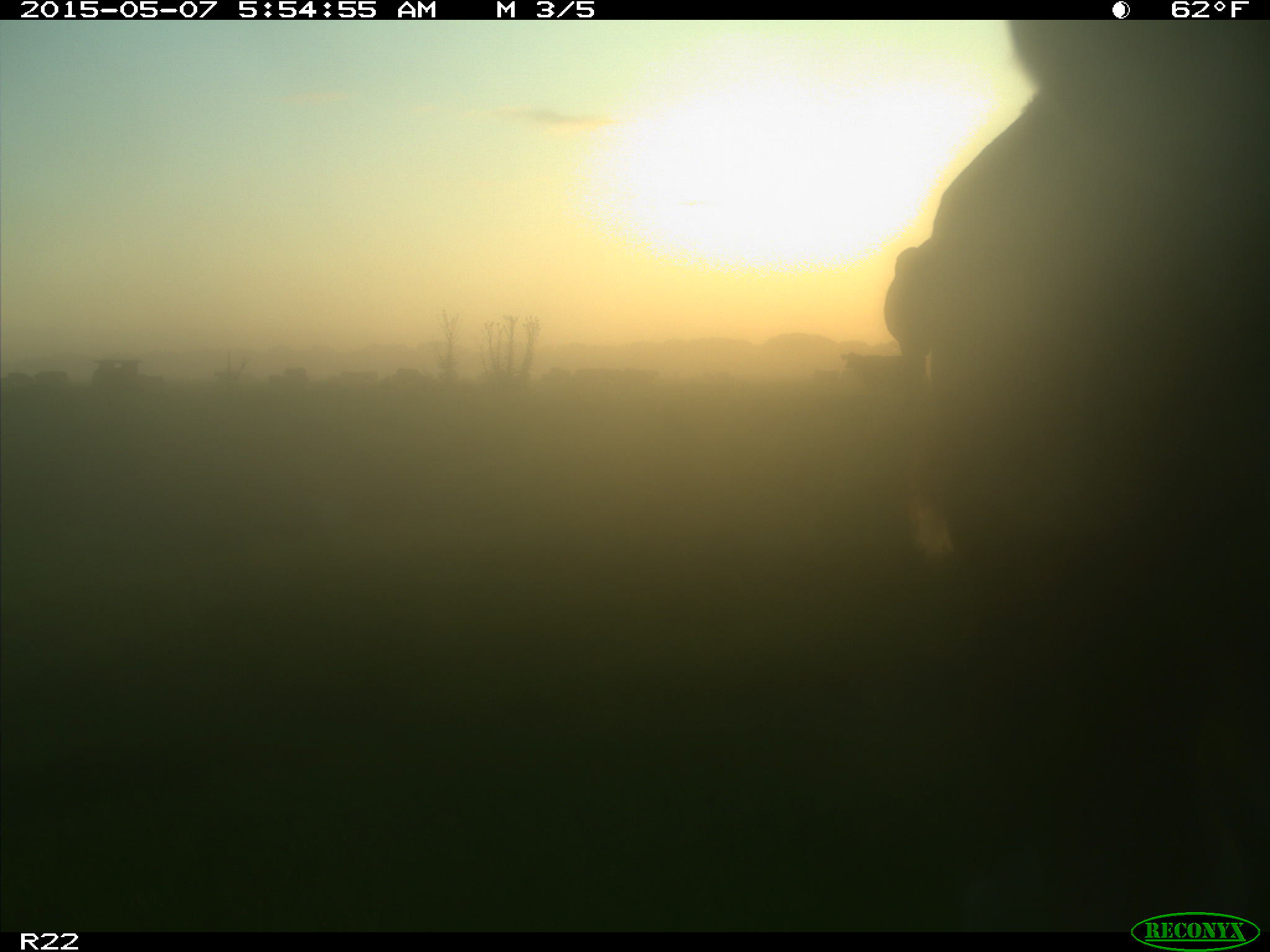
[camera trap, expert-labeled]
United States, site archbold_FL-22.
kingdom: Animalia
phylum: Chordata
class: Mammalia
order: Artiodactyla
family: Bovidae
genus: Bos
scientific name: Bos taurus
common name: domestic cow